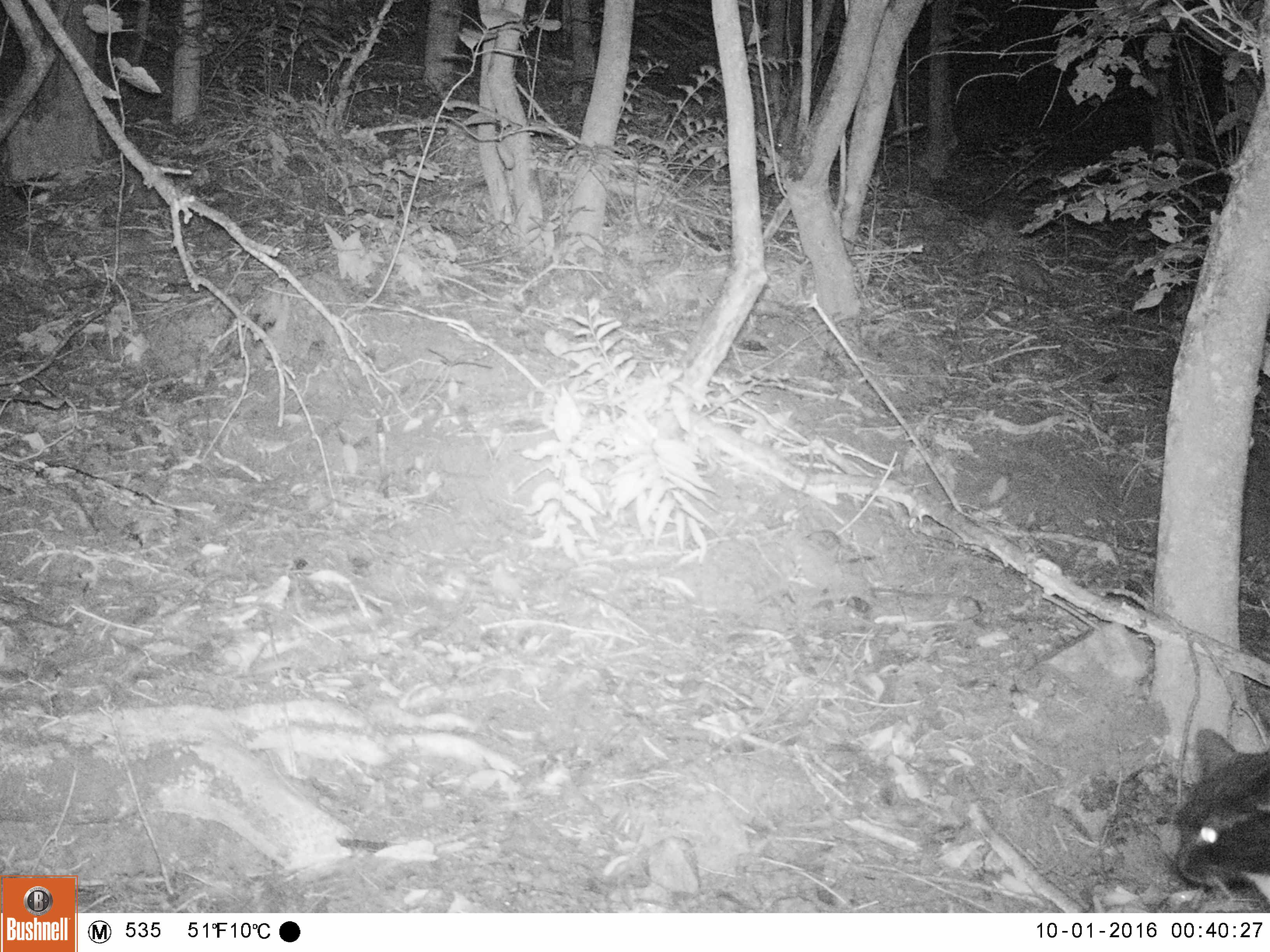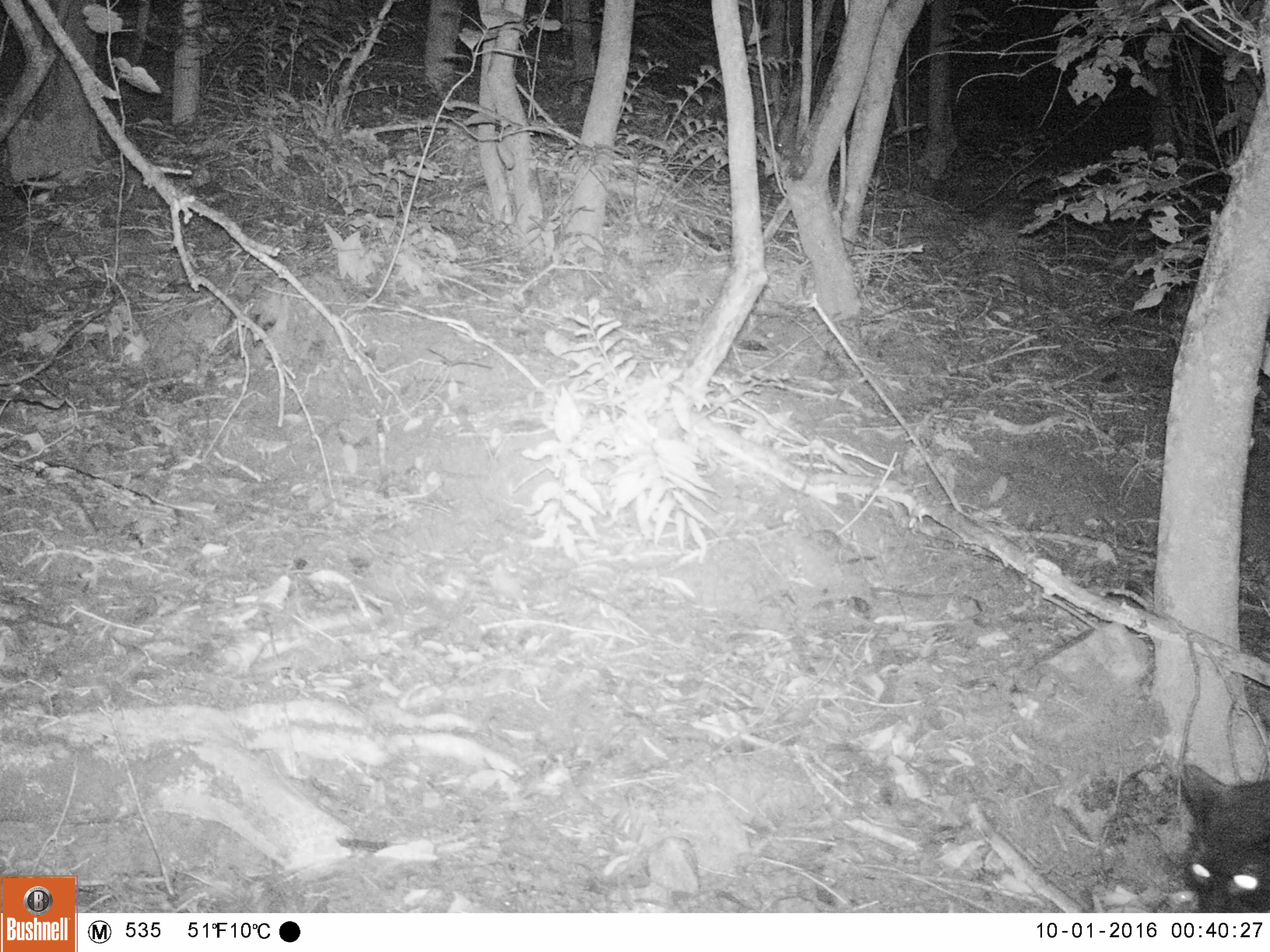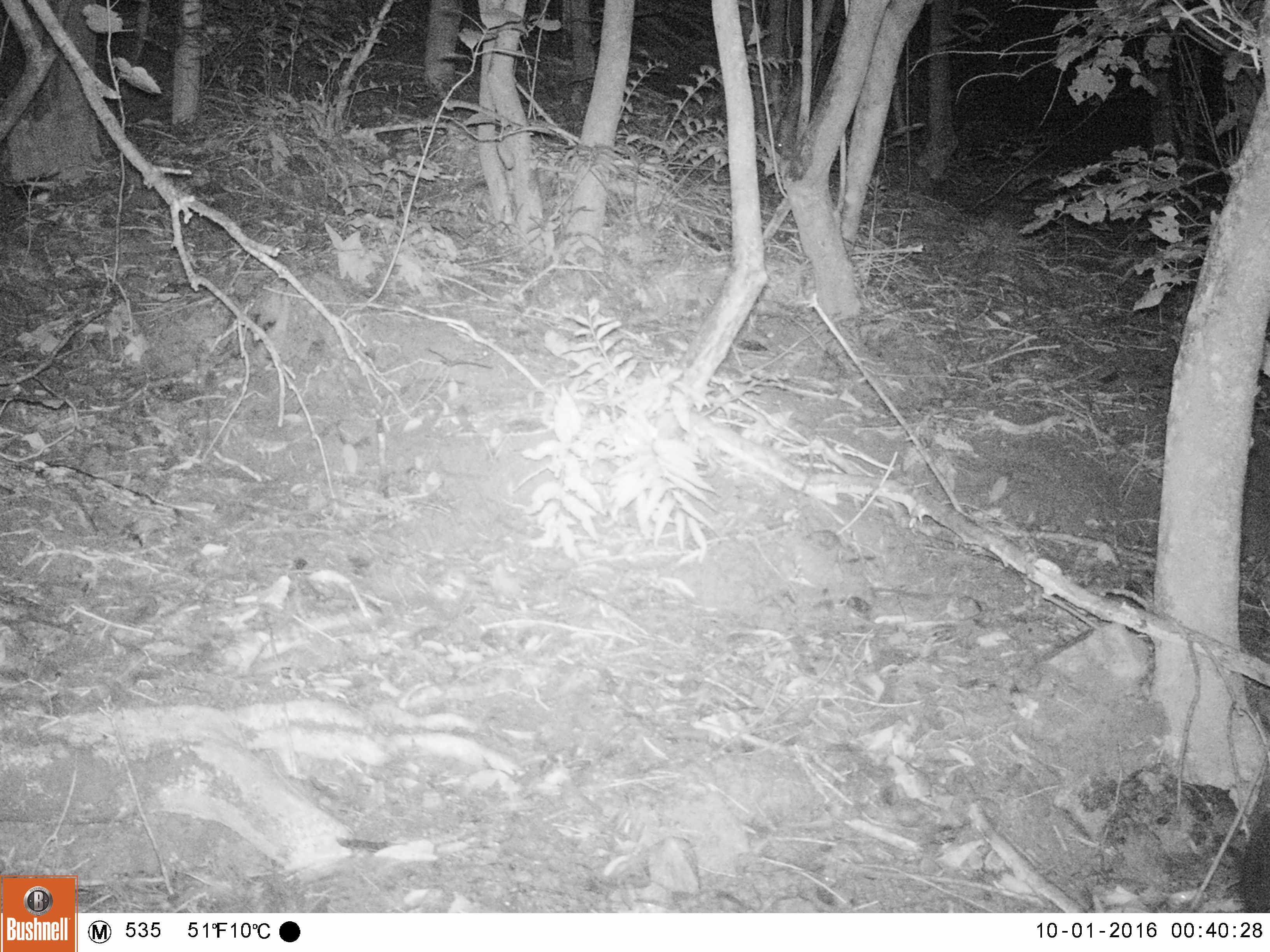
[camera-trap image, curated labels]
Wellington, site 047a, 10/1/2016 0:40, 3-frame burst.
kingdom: Animalia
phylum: Chordata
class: Mammalia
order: Carnivora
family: Felidae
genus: Felis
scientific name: Felis catus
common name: cat